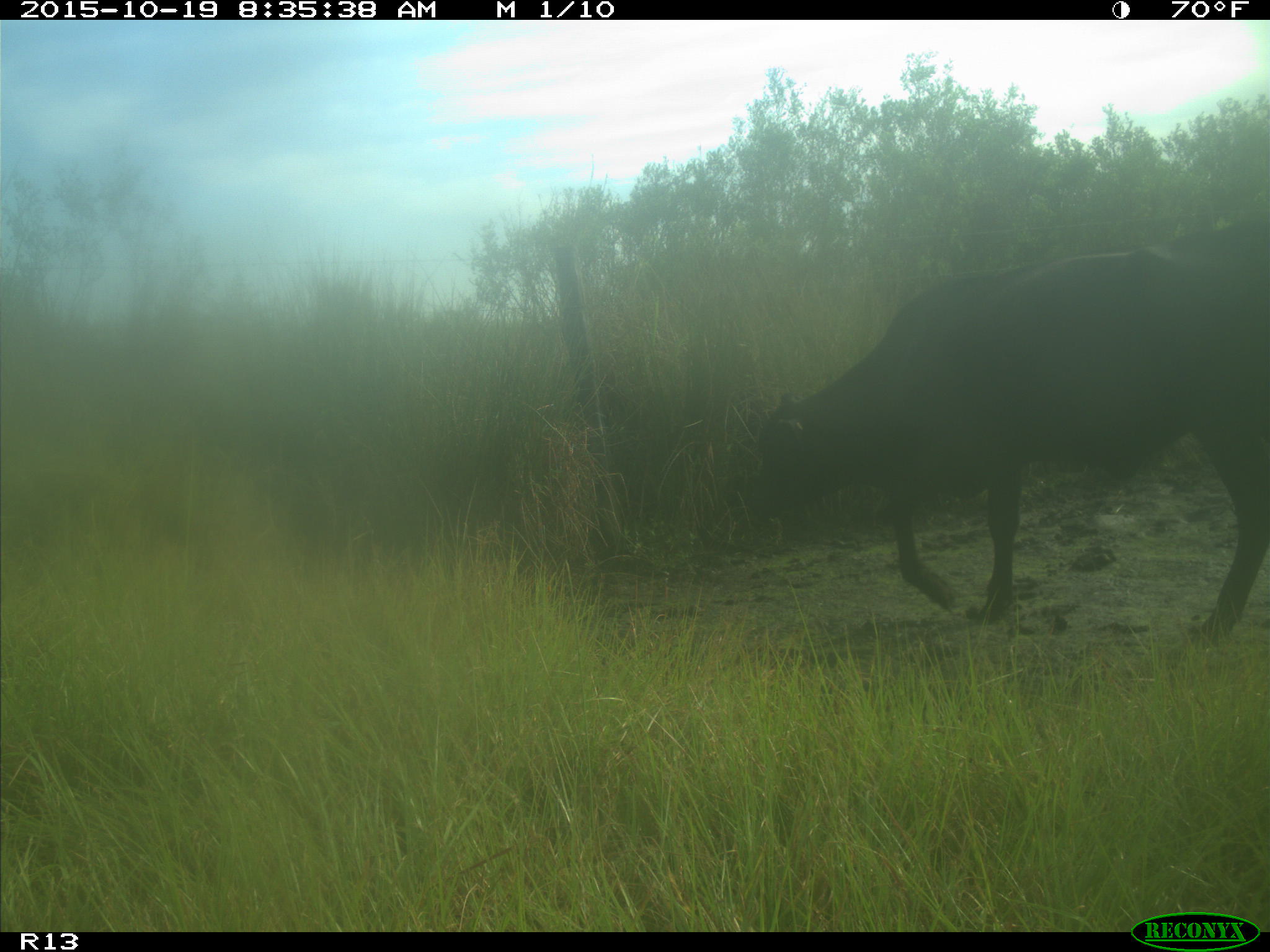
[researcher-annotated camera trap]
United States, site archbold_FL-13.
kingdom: Animalia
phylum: Chordata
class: Mammalia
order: Artiodactyla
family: Bovidae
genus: Bos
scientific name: Bos taurus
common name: domestic cow